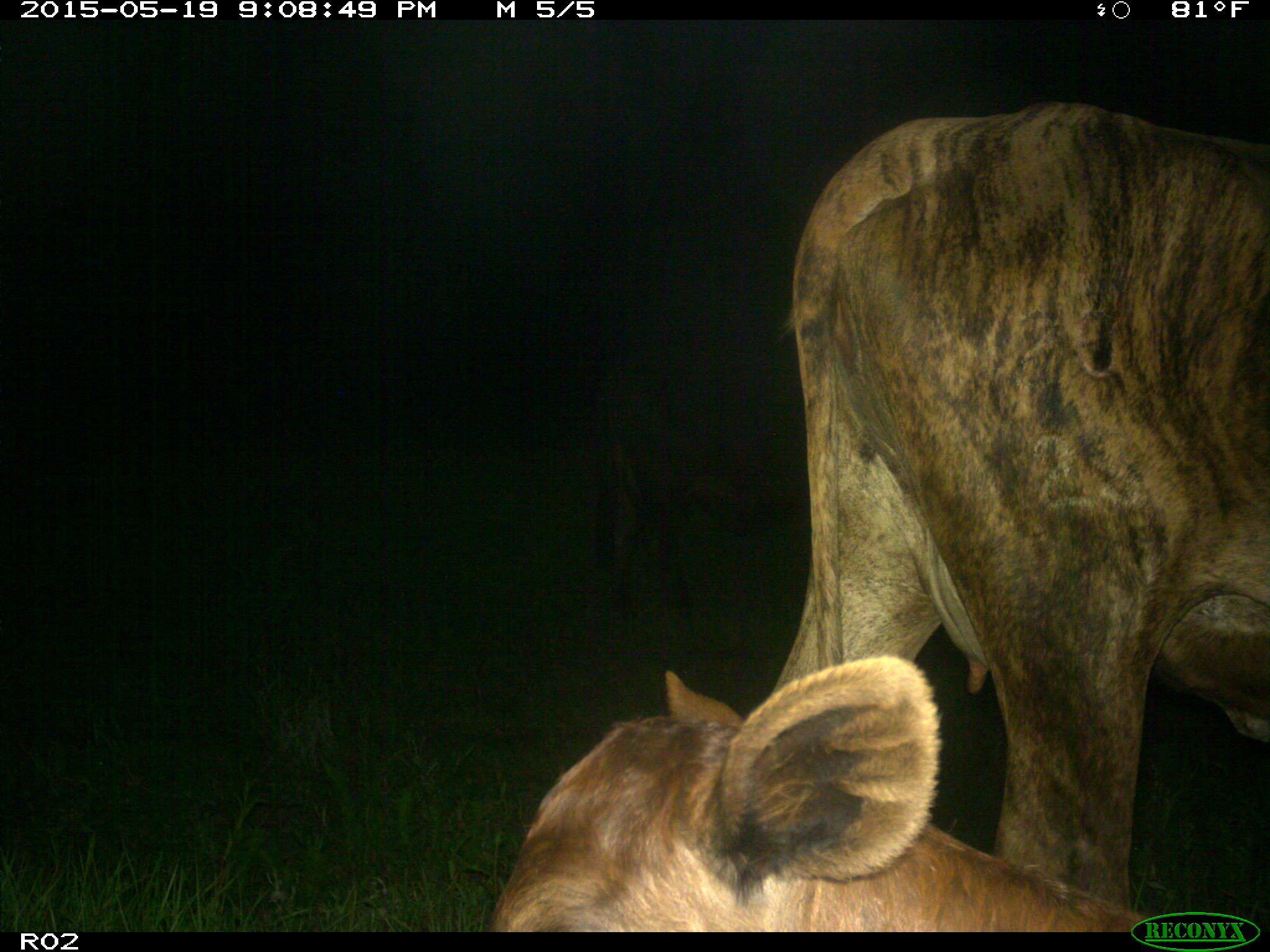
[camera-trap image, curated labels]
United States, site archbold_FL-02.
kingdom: Animalia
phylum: Chordata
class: Mammalia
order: Artiodactyla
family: Bovidae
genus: Bos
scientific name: Bos taurus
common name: domestic cow